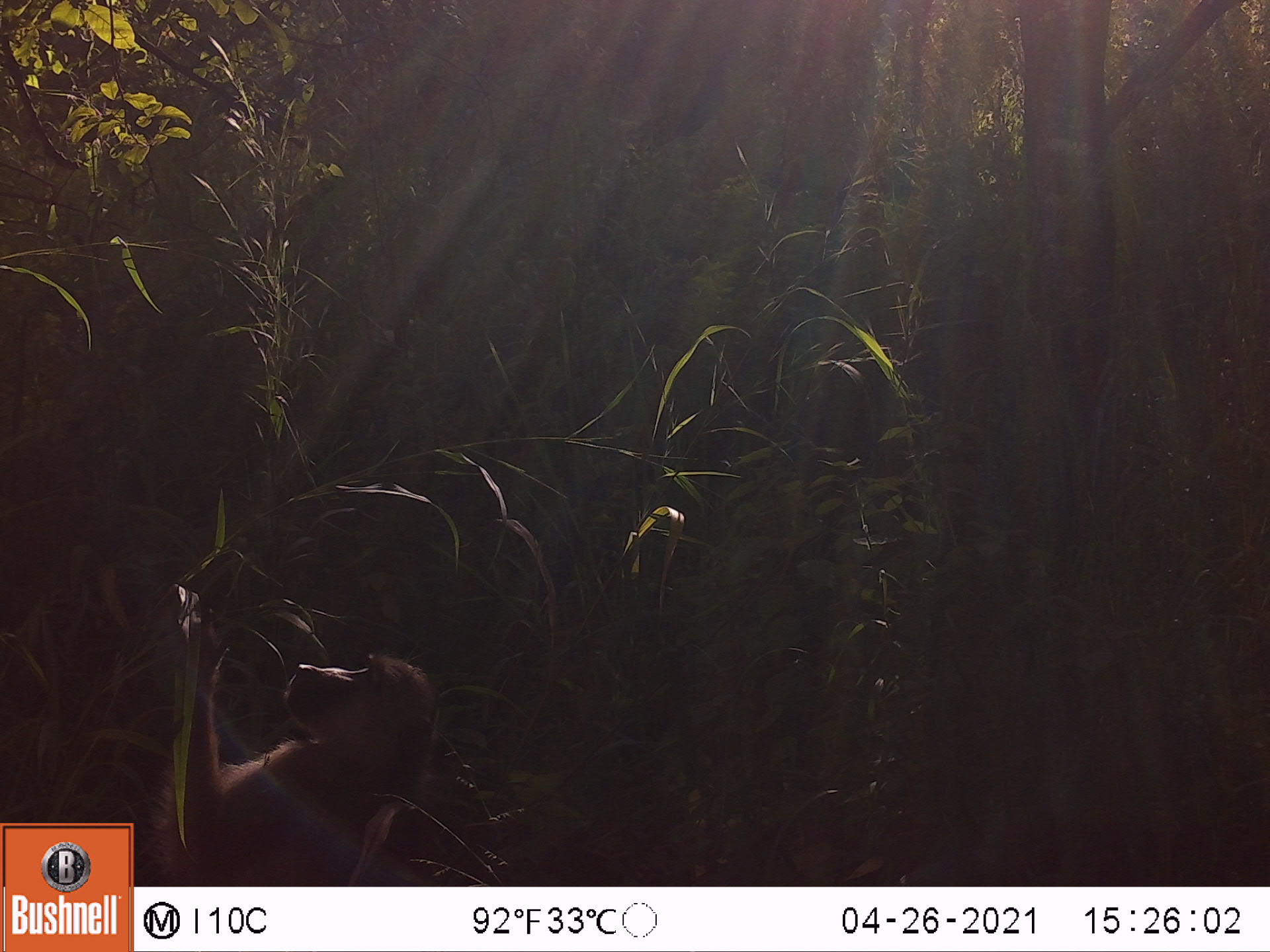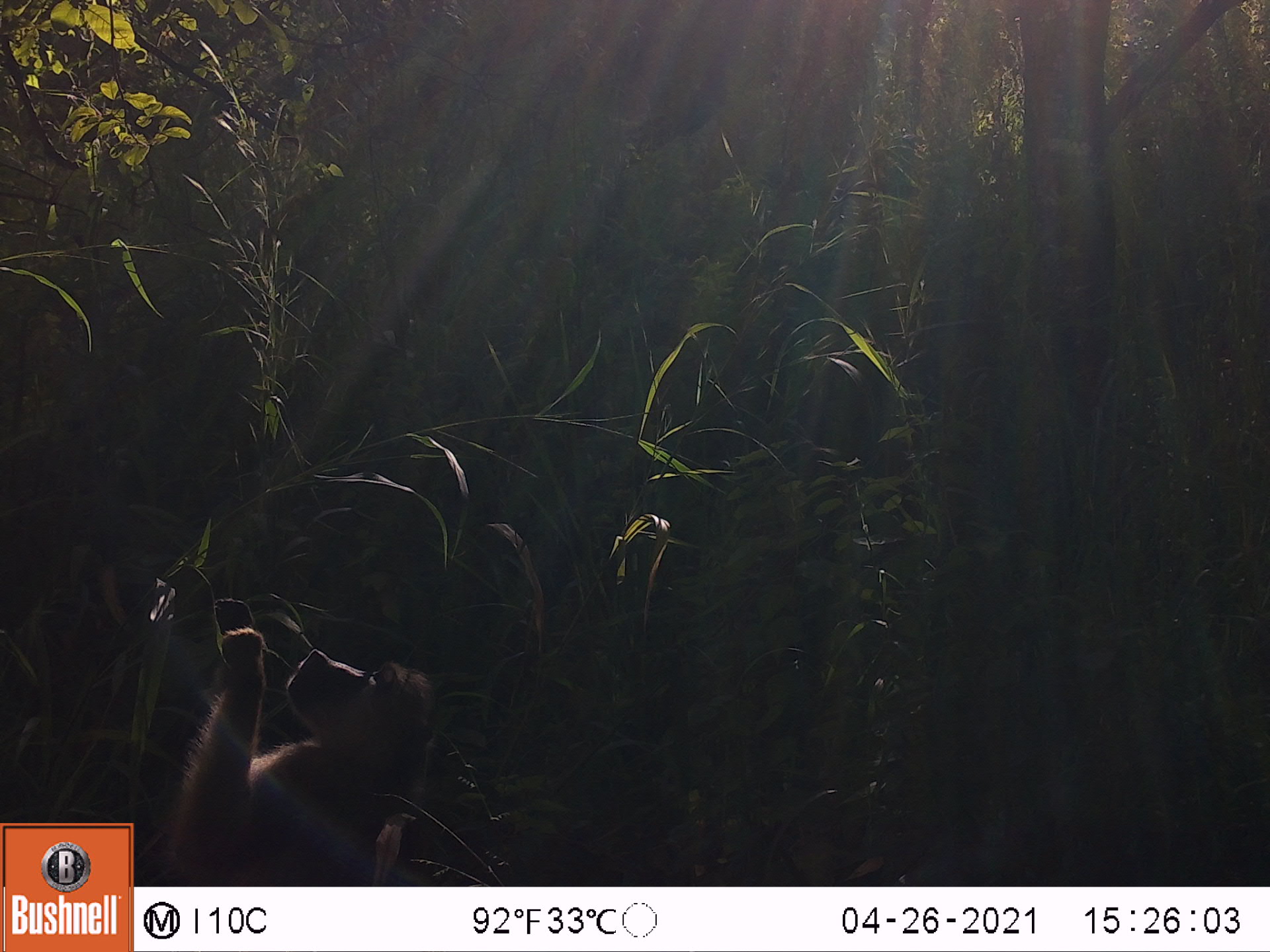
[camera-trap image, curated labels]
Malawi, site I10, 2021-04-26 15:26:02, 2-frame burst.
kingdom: Animalia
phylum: Chordata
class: Mammalia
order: Primates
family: Cercopithecidae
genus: Papio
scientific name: Papio cynocephalus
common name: yellow baboon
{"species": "yellow baboon (Papio cynocephalus)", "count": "1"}